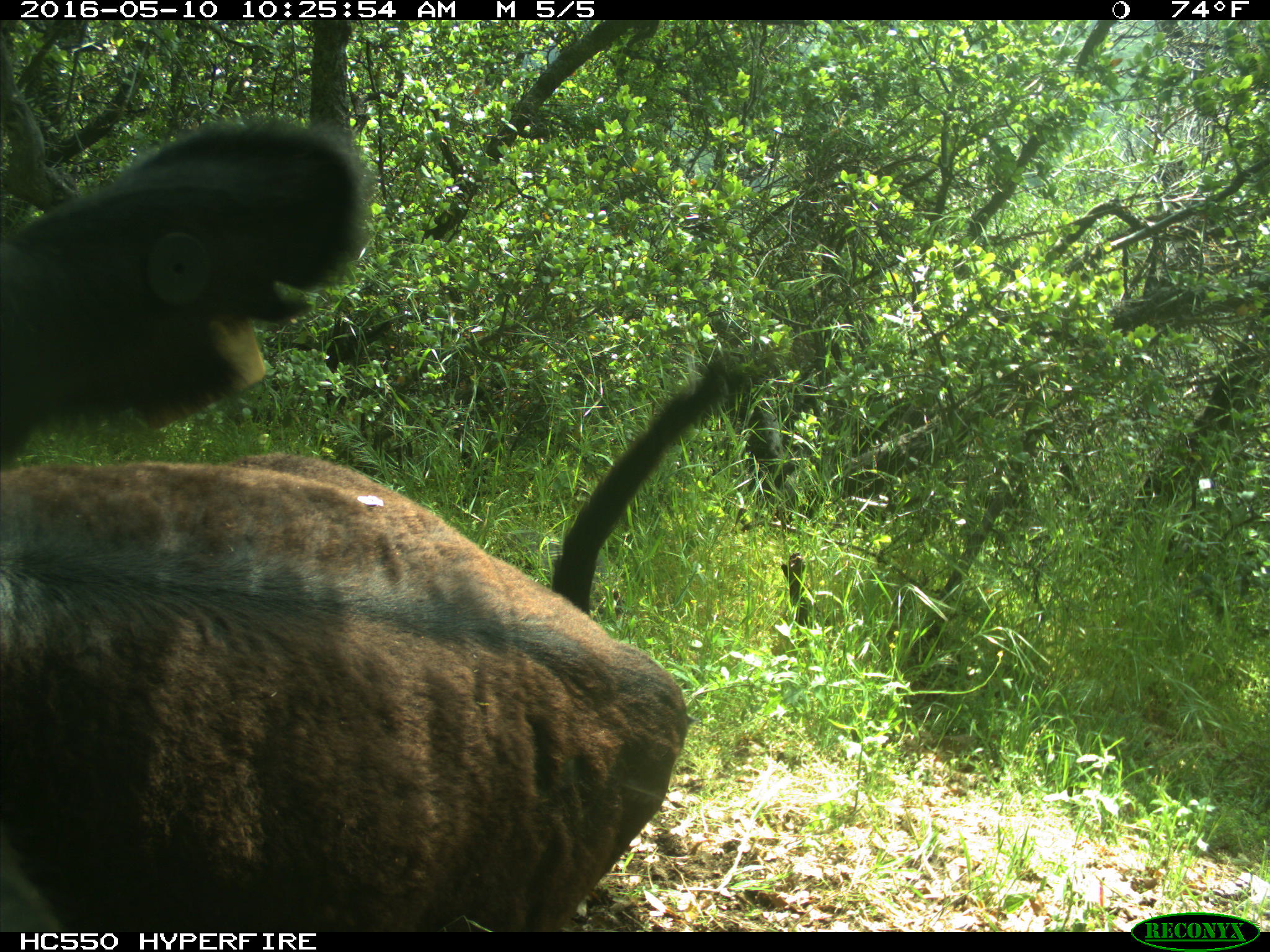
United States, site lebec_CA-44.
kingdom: Animalia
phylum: Chordata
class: Mammalia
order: Artiodactyla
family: Bovidae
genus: Bos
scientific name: Bos taurus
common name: domestic cow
Bos taurus (domestic cow).